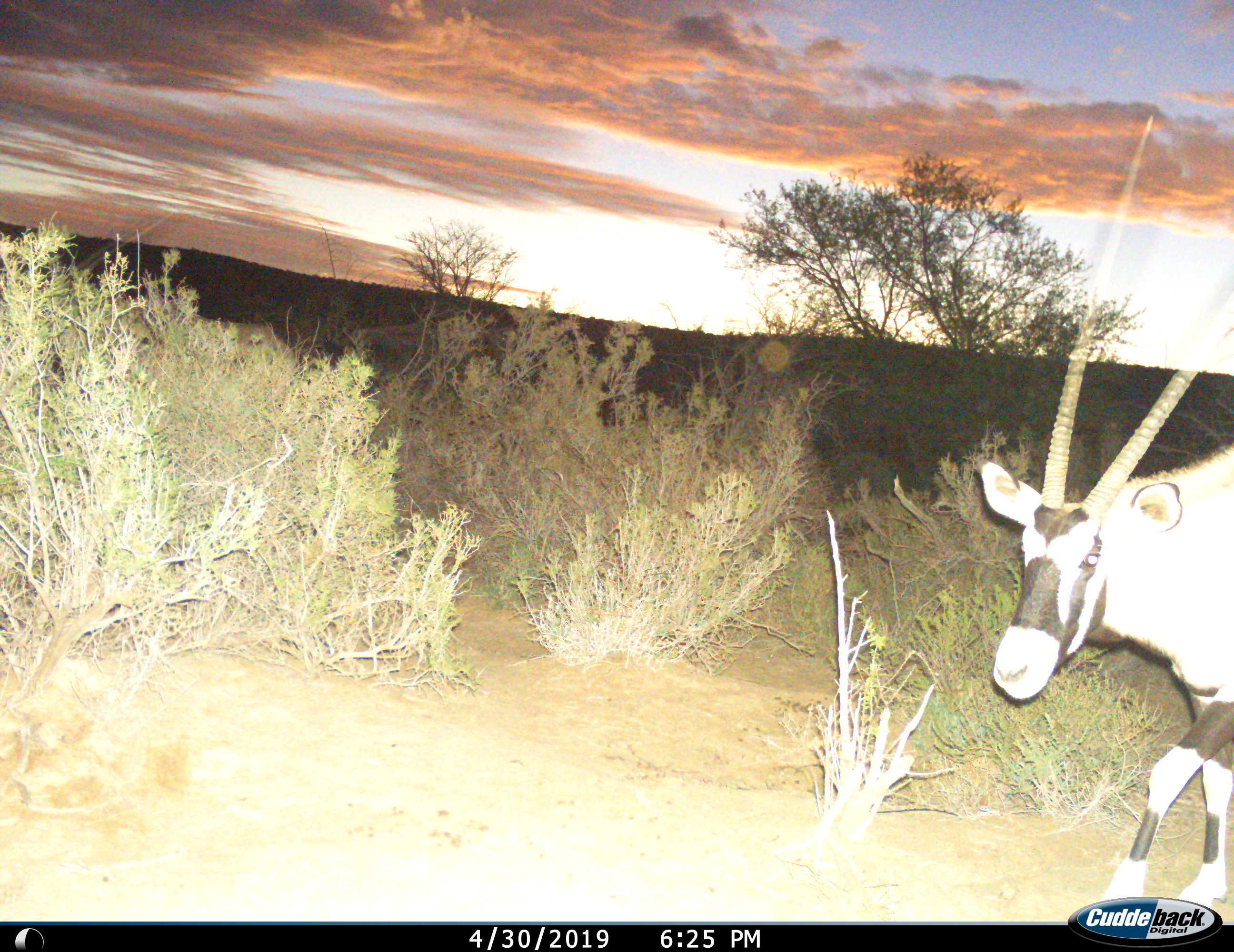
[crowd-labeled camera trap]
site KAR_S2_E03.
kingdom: Animalia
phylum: Chordata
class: Mammalia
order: Artiodactyla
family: Bovidae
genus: Oryx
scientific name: Oryx gazella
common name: gemsbok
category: oryx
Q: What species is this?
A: Oryx (gemsbok) (Oryx gazella).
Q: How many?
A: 1.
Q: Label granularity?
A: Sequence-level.